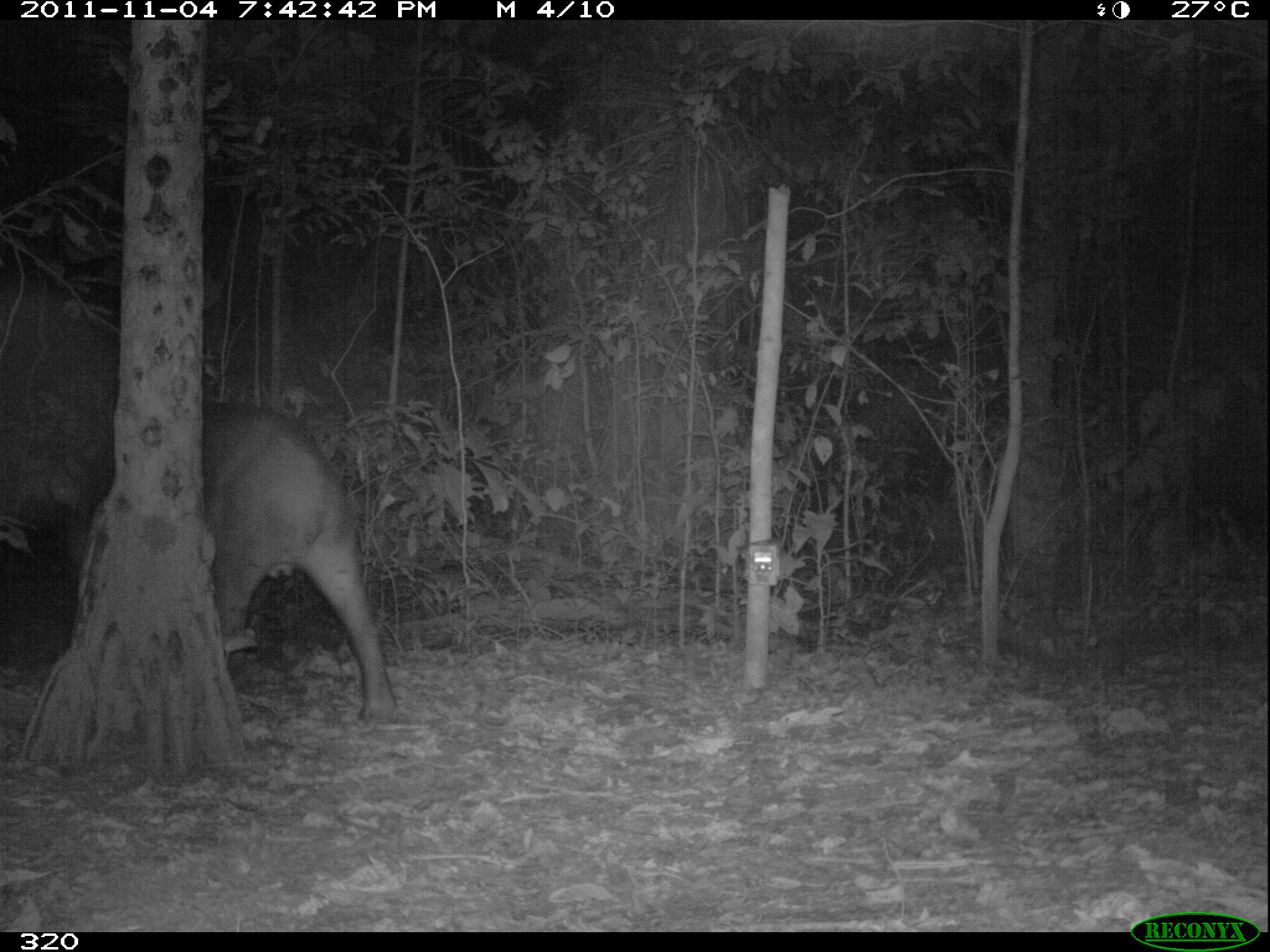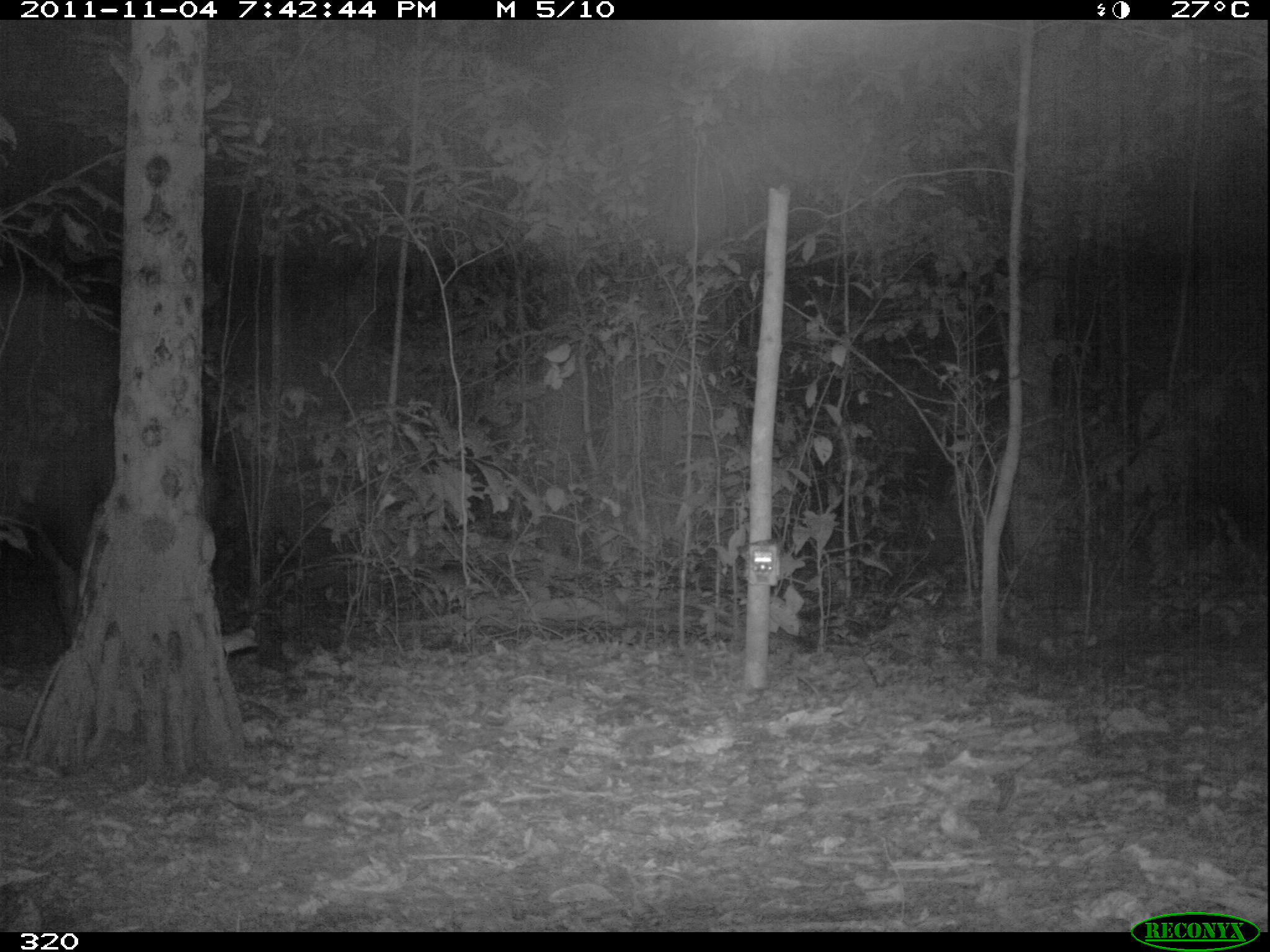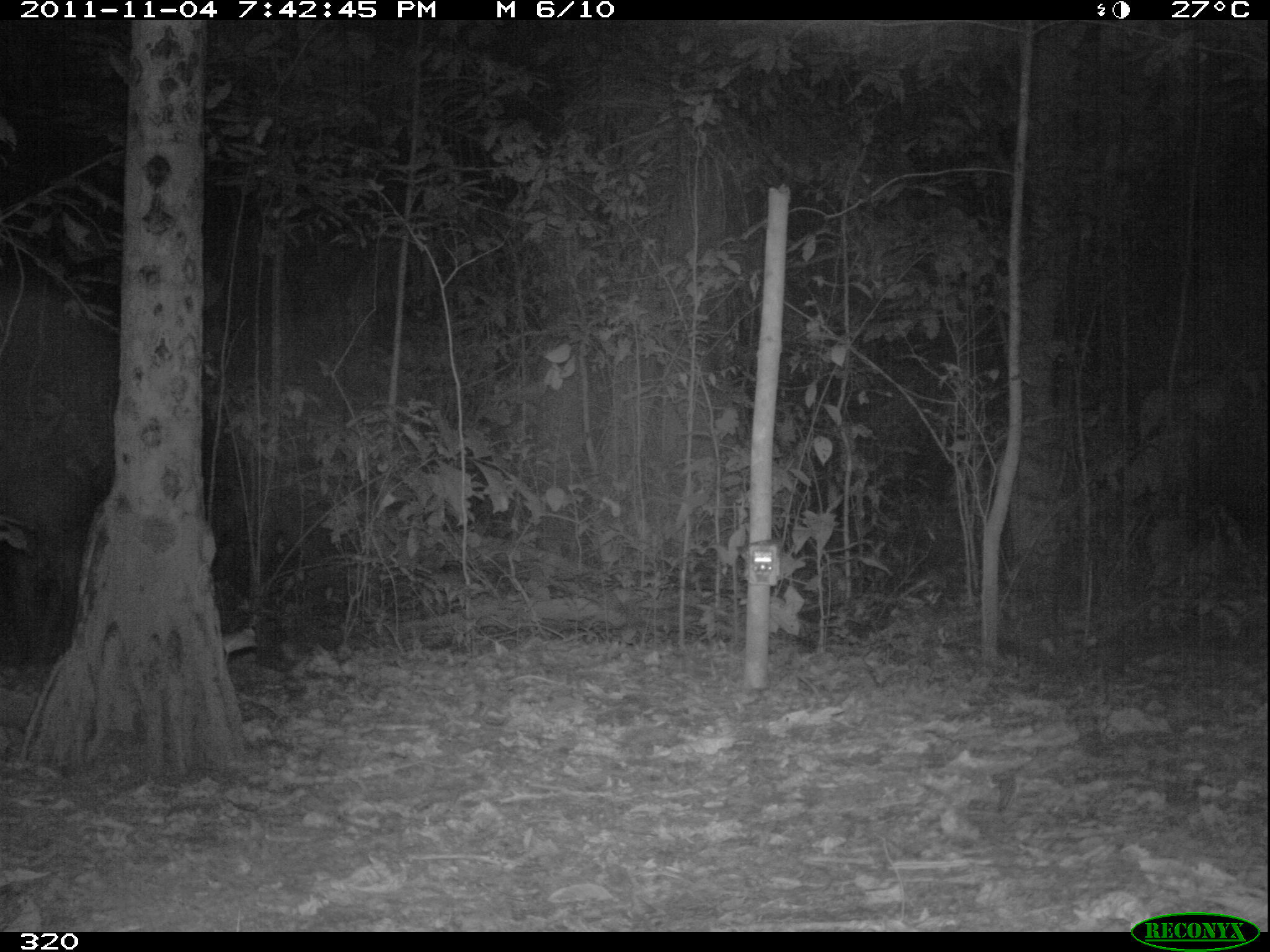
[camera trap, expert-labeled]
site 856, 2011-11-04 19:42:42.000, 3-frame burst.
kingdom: Animalia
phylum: Chordata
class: Mammalia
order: Perissodactyla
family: Tapiridae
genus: Tapirus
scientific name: Tapirus terrestris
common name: south american tapir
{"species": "Tapirus terrestris (south american tapir)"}